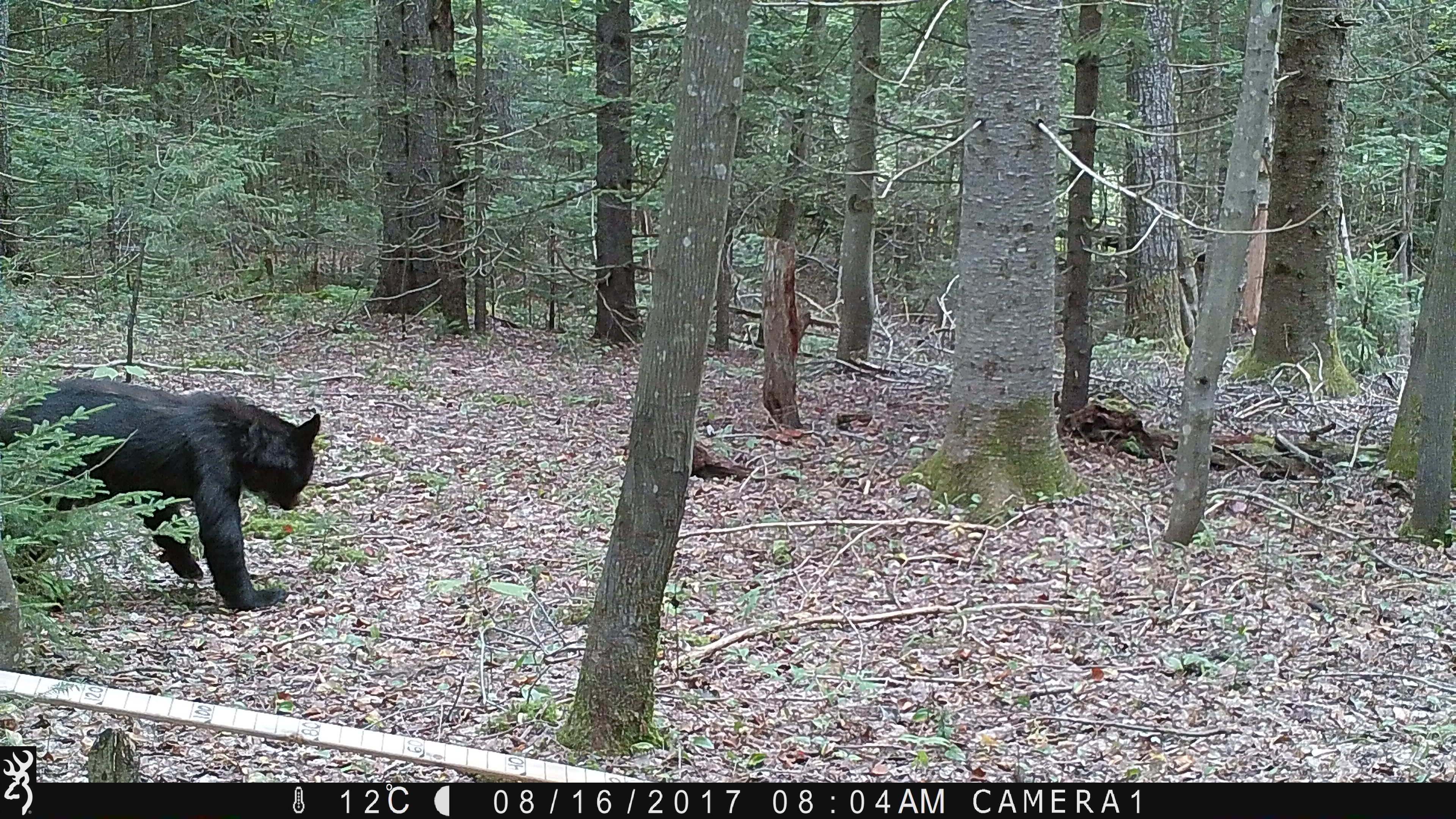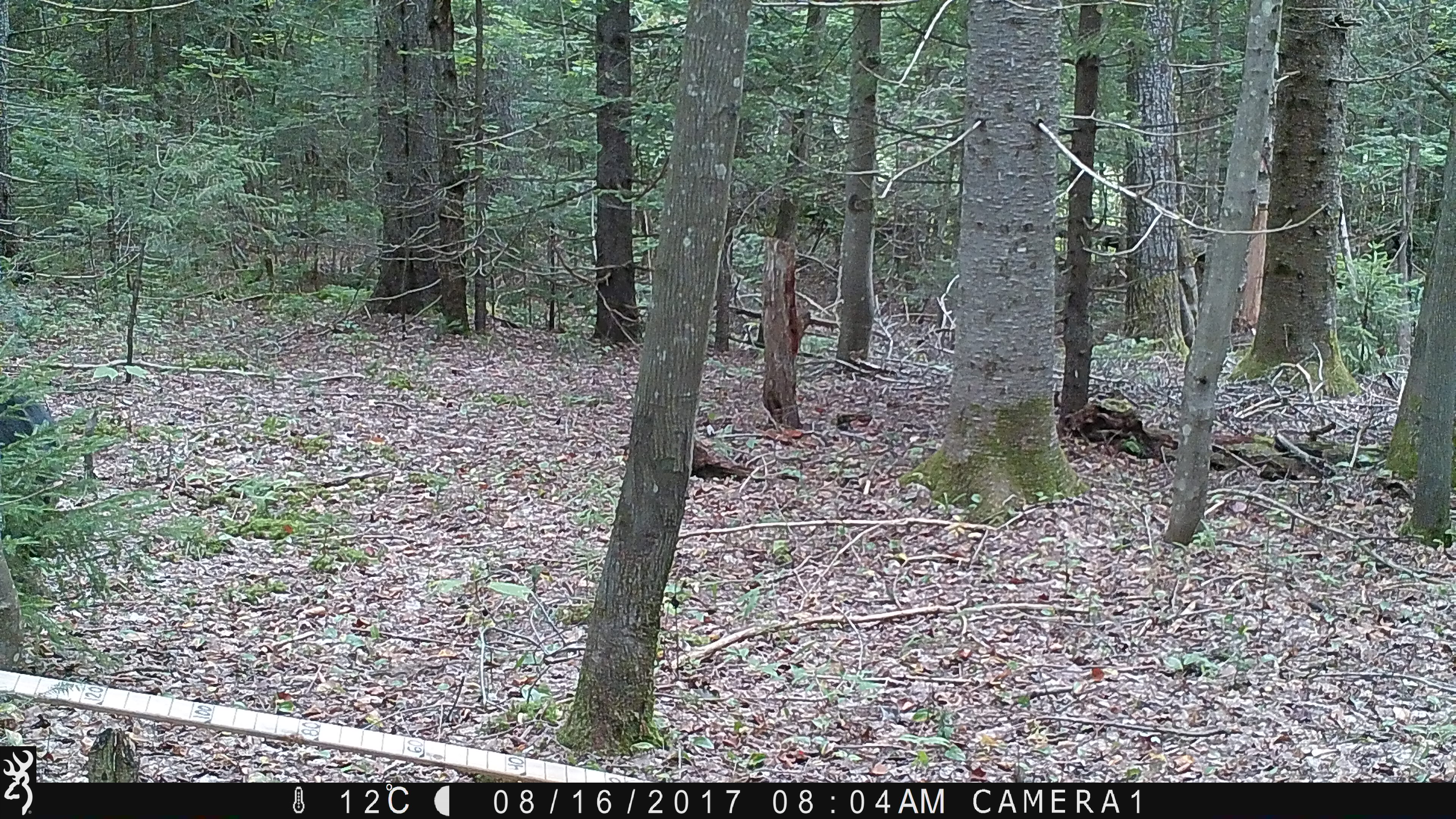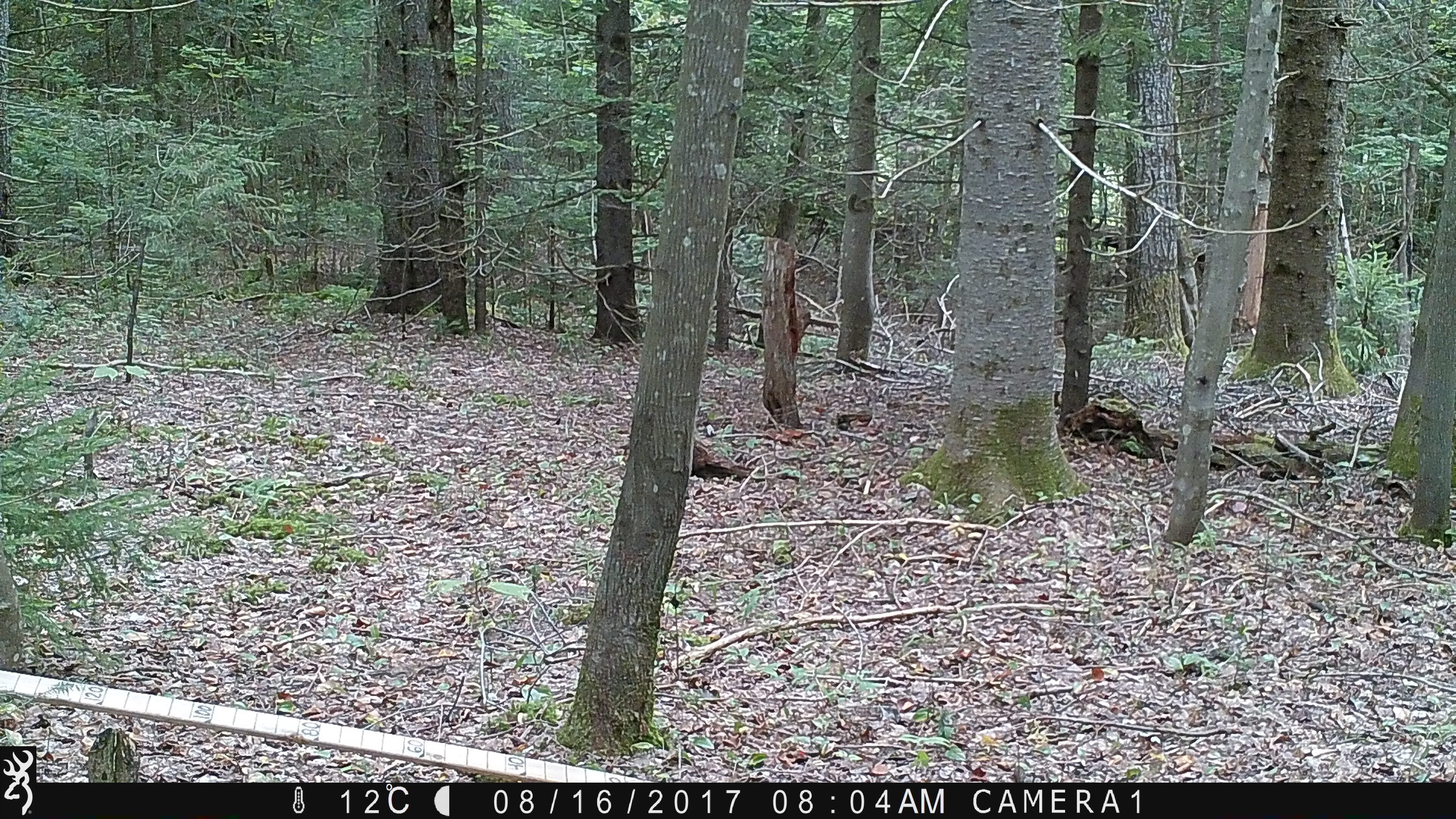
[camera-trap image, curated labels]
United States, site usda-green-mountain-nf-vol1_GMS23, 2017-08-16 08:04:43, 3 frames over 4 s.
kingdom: Animalia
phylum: Chordata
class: Mammalia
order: Carnivora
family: Ursidae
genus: Ursus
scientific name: Ursus americanus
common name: black bear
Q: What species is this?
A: Black bear (Ursus americanus).